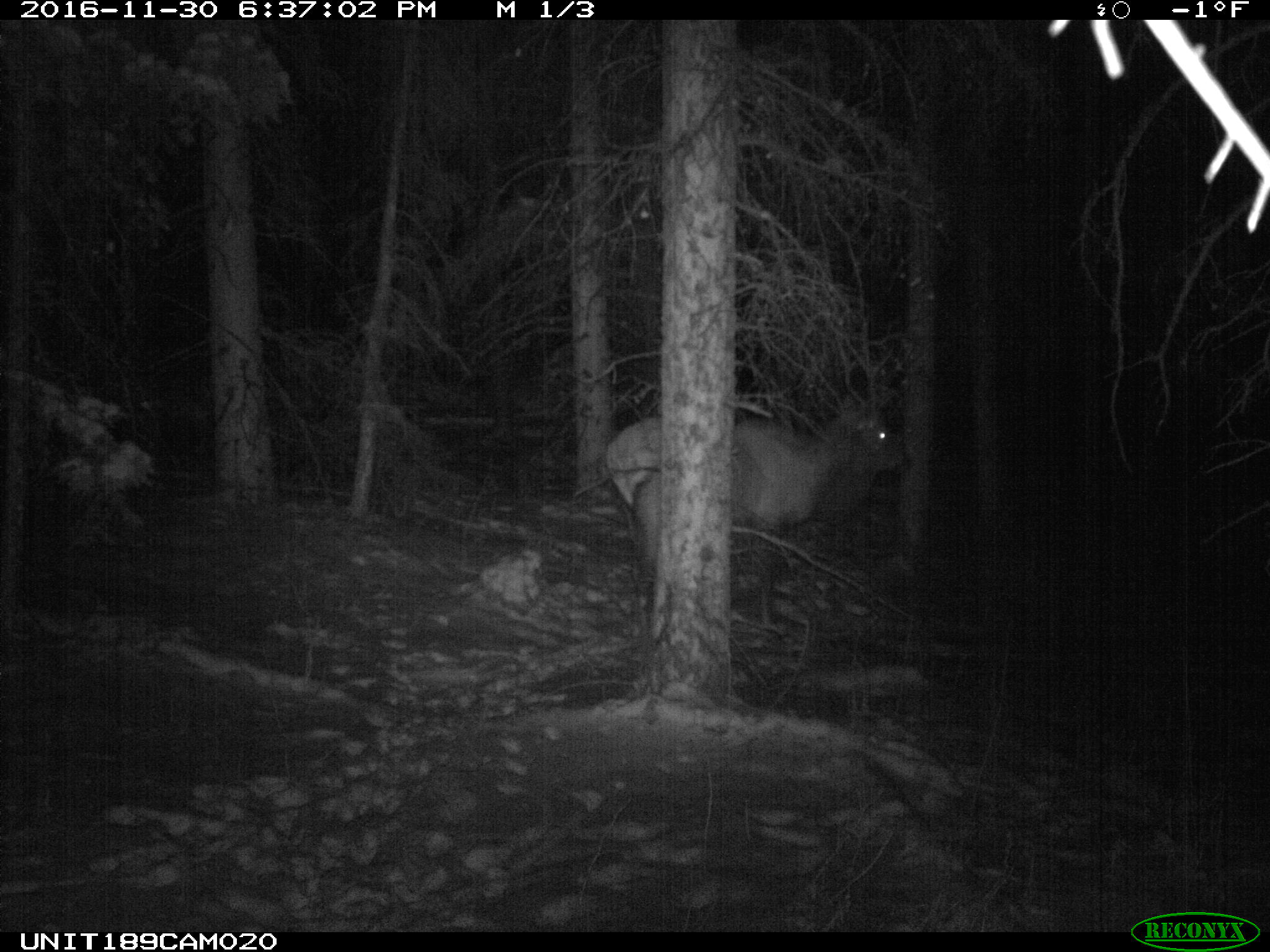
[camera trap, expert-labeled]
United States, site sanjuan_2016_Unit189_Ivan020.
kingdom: Animalia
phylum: Chordata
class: Mammalia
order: Artiodactyla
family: Cervidae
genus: Cervus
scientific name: Cervus elaphus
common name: red deer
Cervus elaphus (red deer).